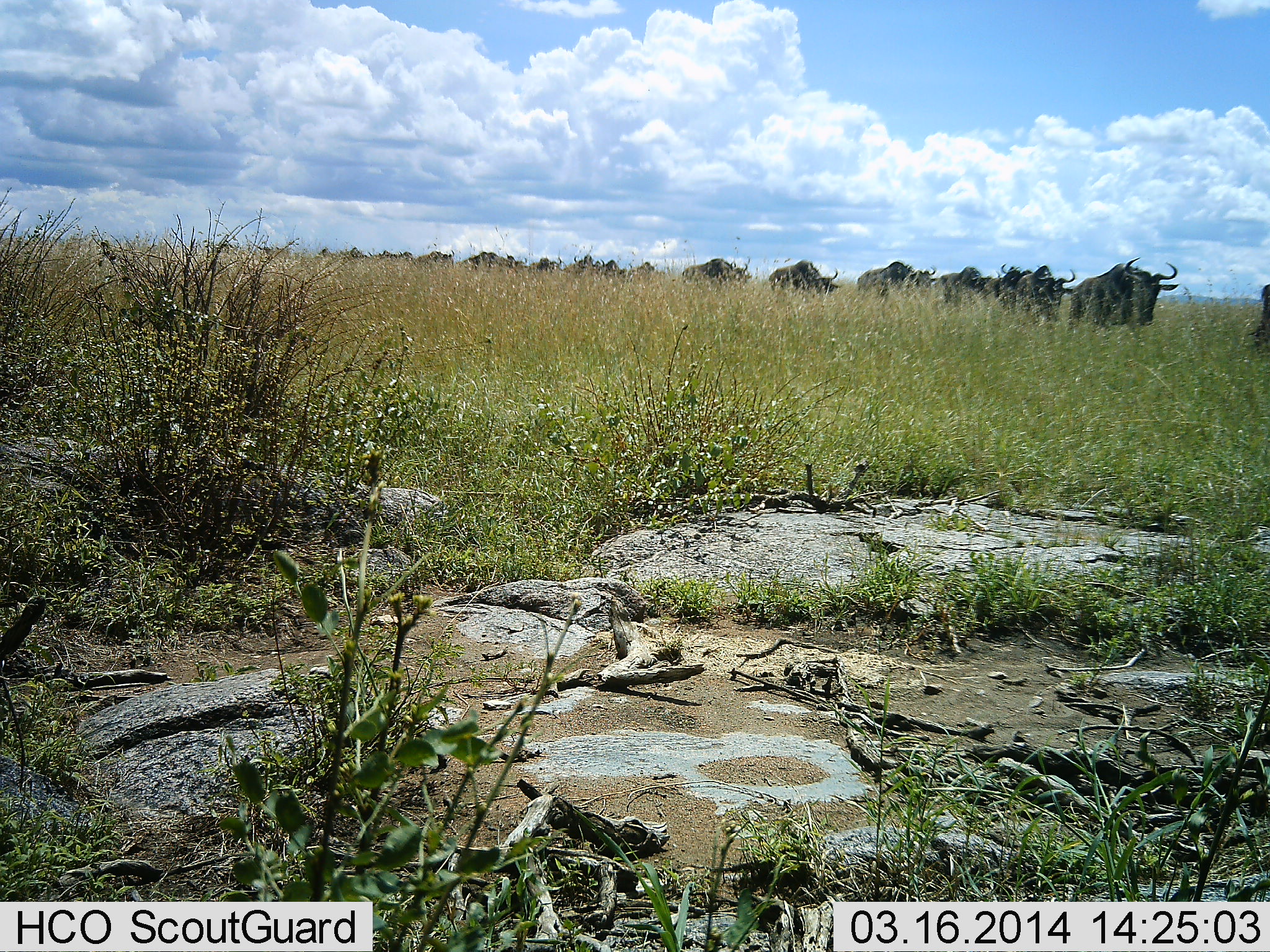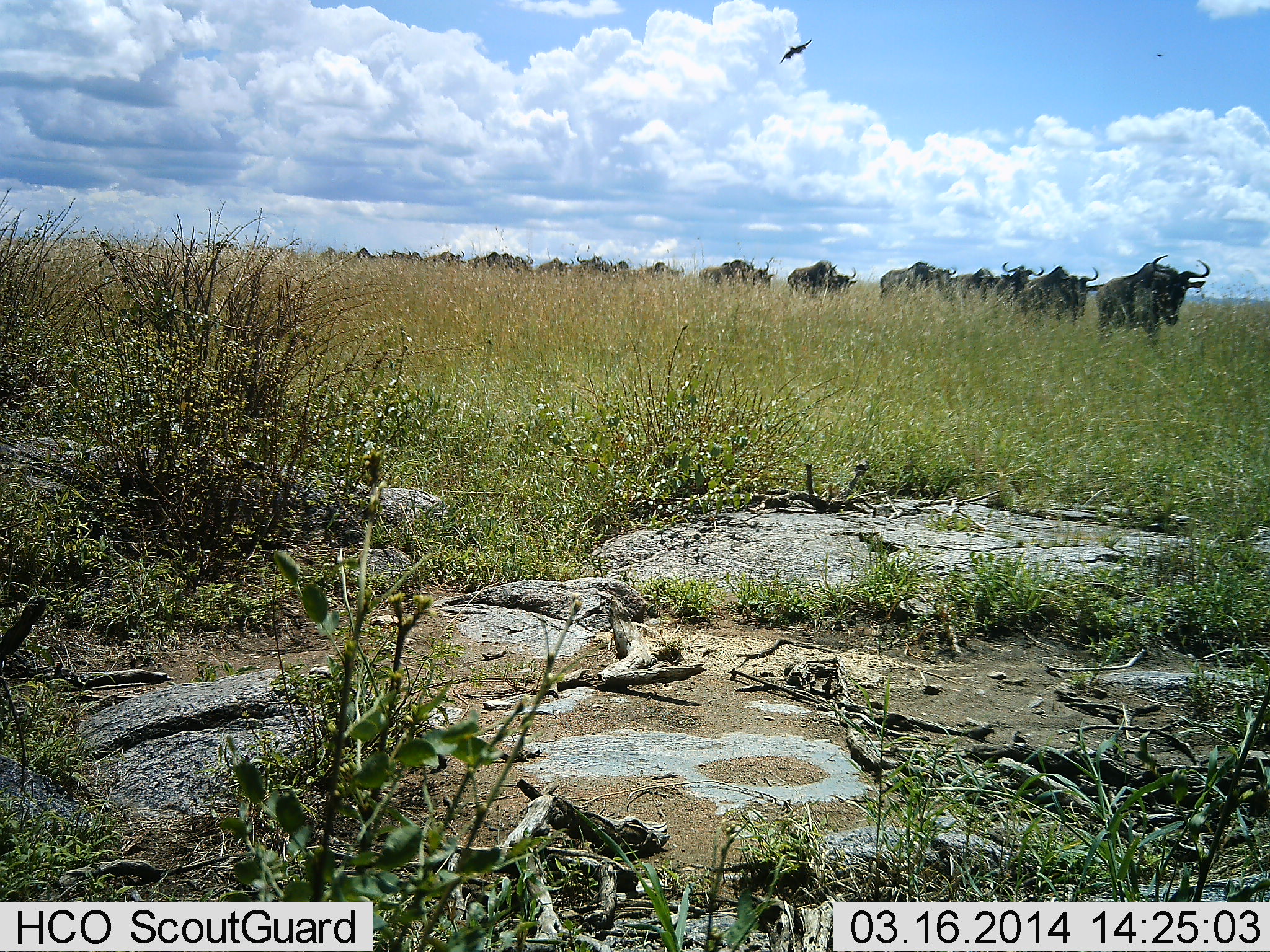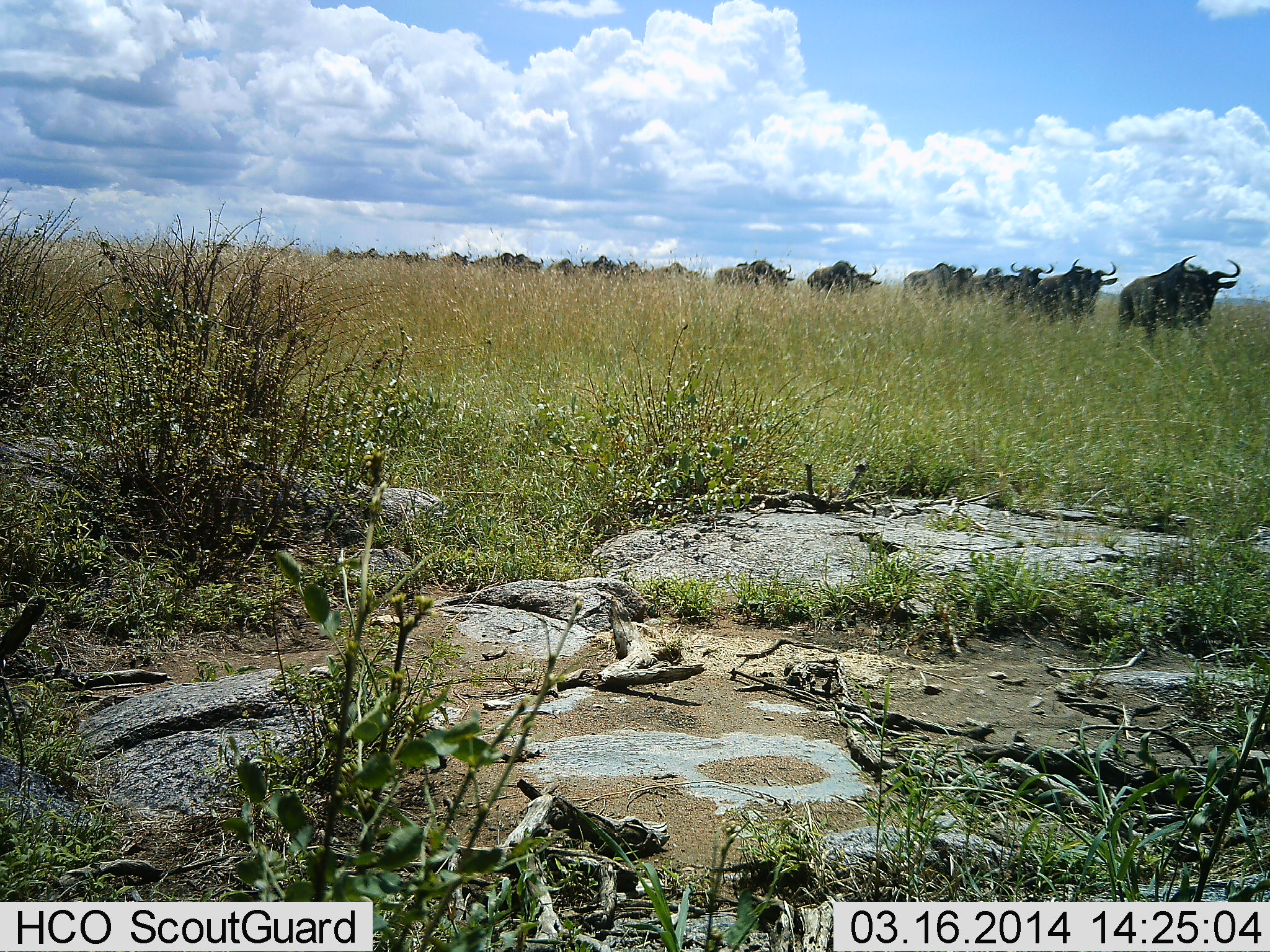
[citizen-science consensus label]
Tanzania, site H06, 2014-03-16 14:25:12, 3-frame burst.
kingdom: Animalia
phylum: Chordata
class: Mammalia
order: Artiodactyla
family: Bovidae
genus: Connochaetes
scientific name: Connochaetes taurinus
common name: blue wildebeest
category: wildebeest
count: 11-50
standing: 7%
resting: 0%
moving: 100%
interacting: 0%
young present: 0%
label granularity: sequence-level